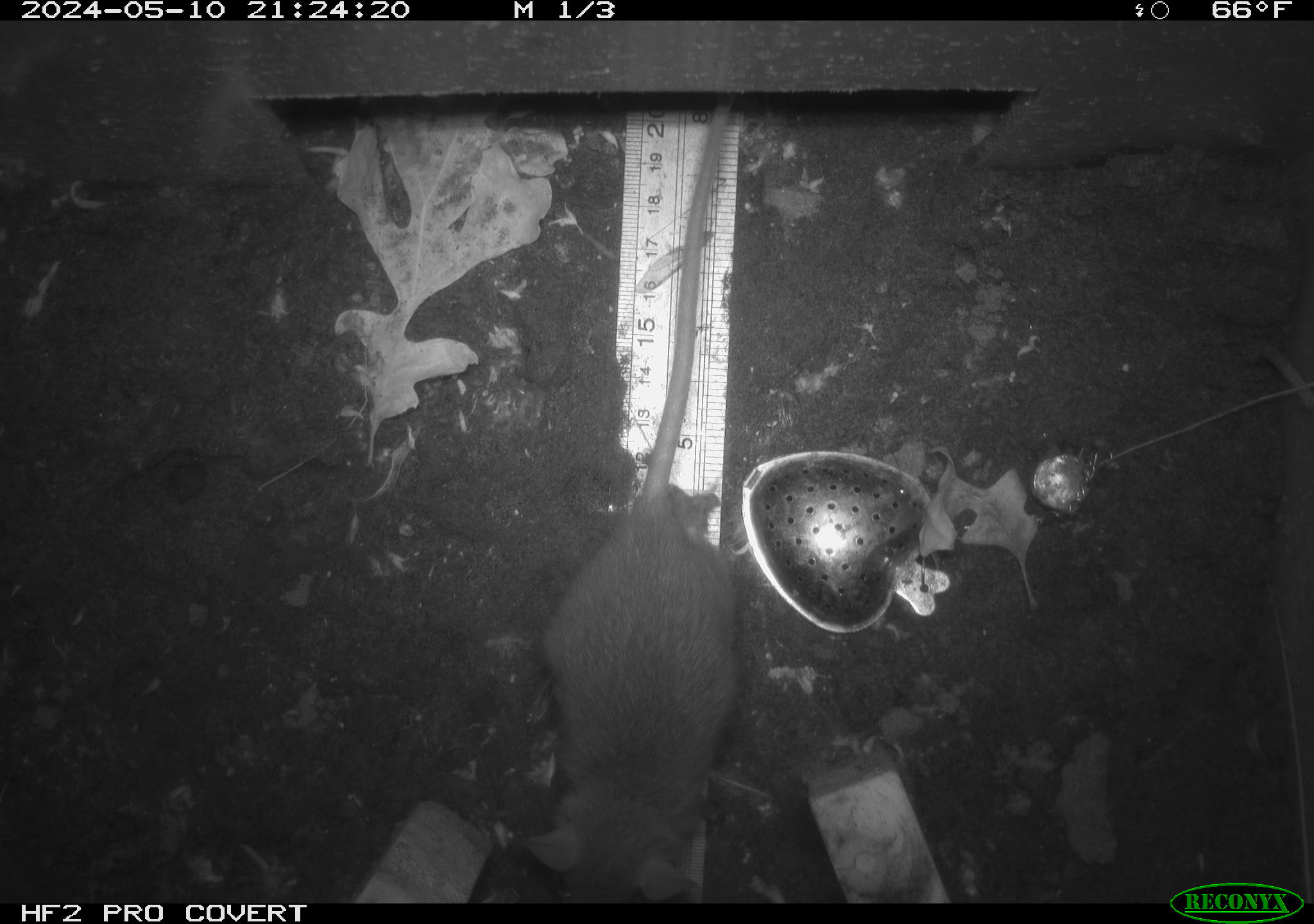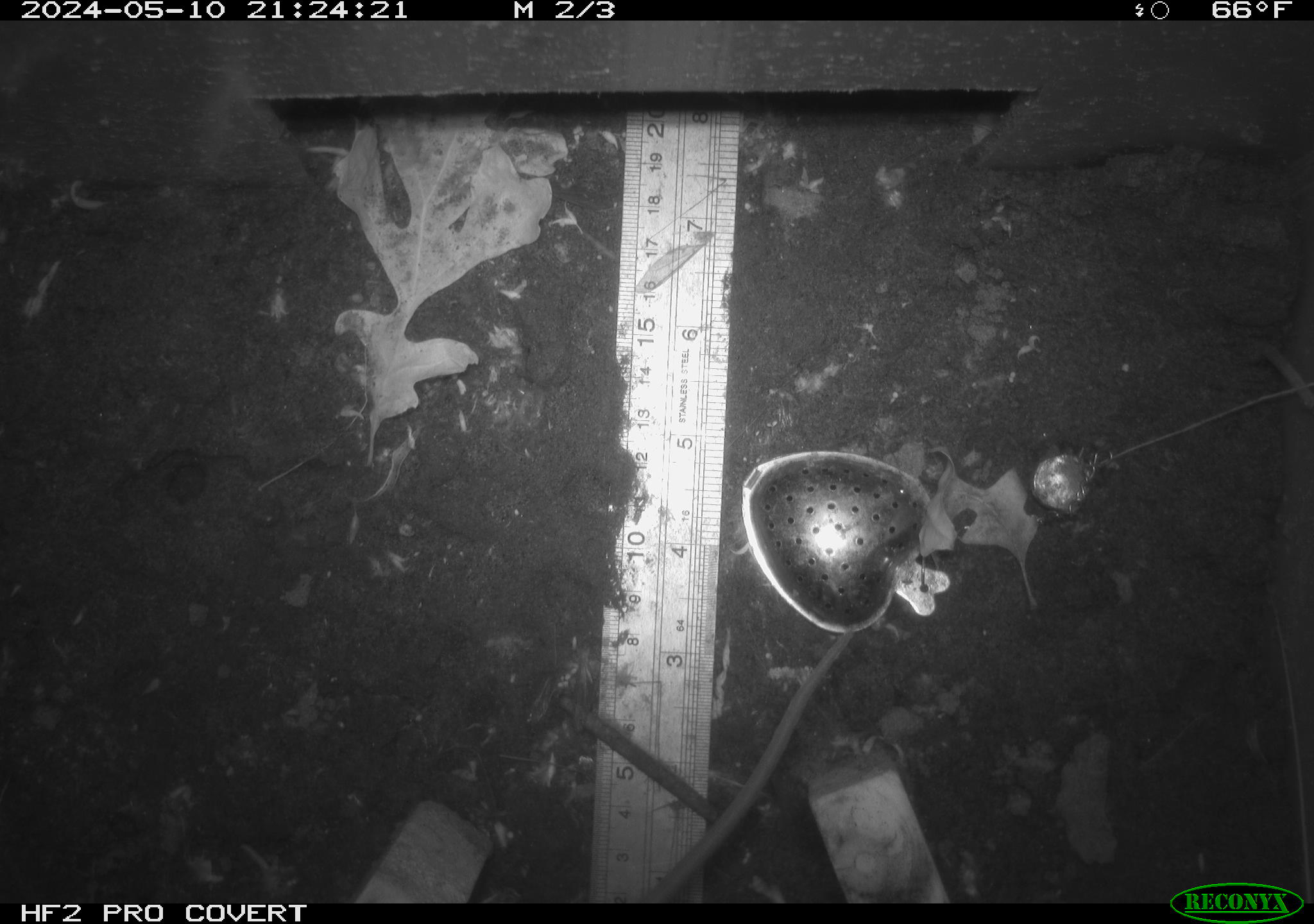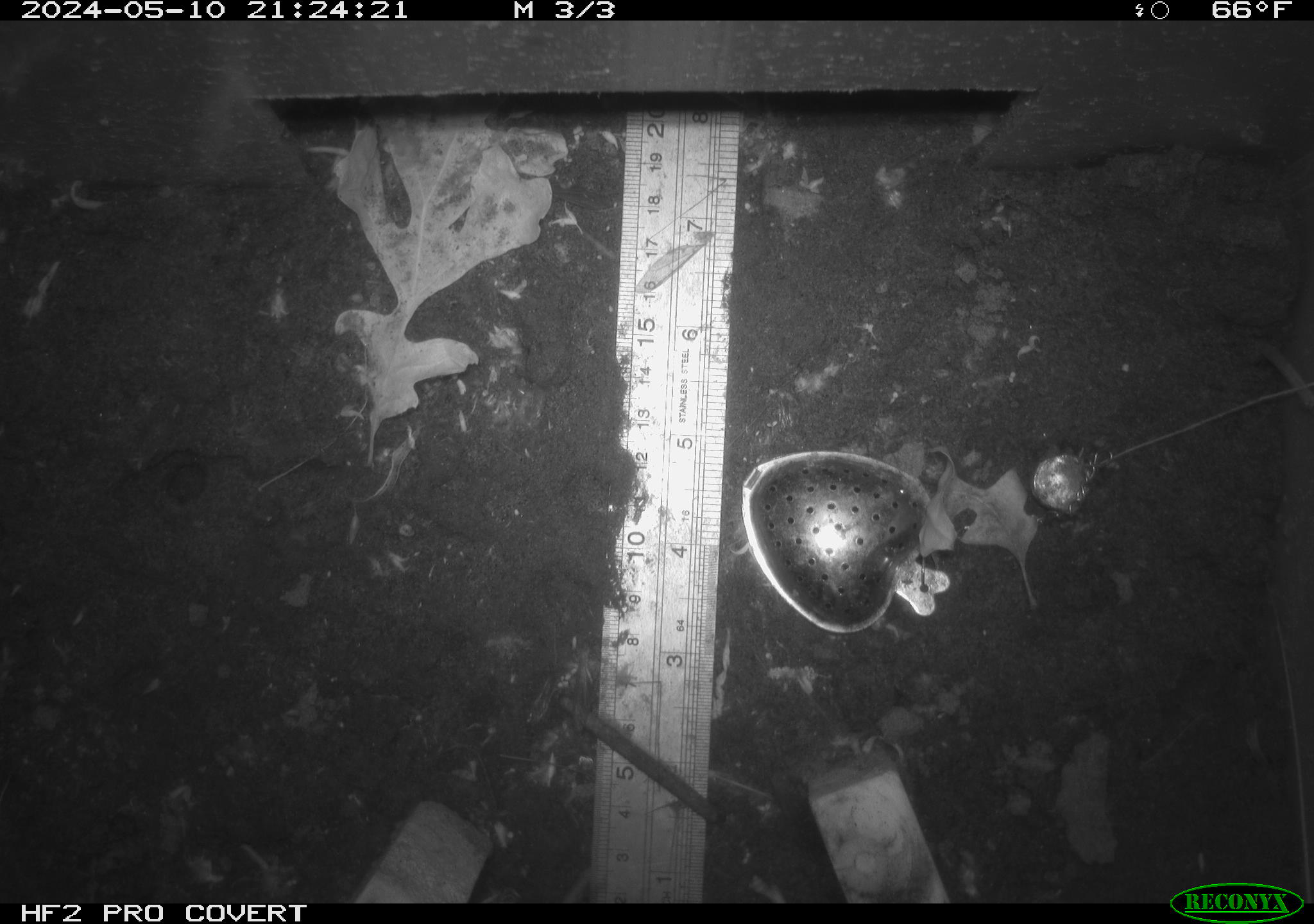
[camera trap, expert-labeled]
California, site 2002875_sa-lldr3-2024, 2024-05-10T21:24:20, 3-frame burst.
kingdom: Animalia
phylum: Chordata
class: Mammalia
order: Rodentia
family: Muridae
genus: Rattus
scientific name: Rattus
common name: rat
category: rattus species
Rattus species (rat) (Rattus).